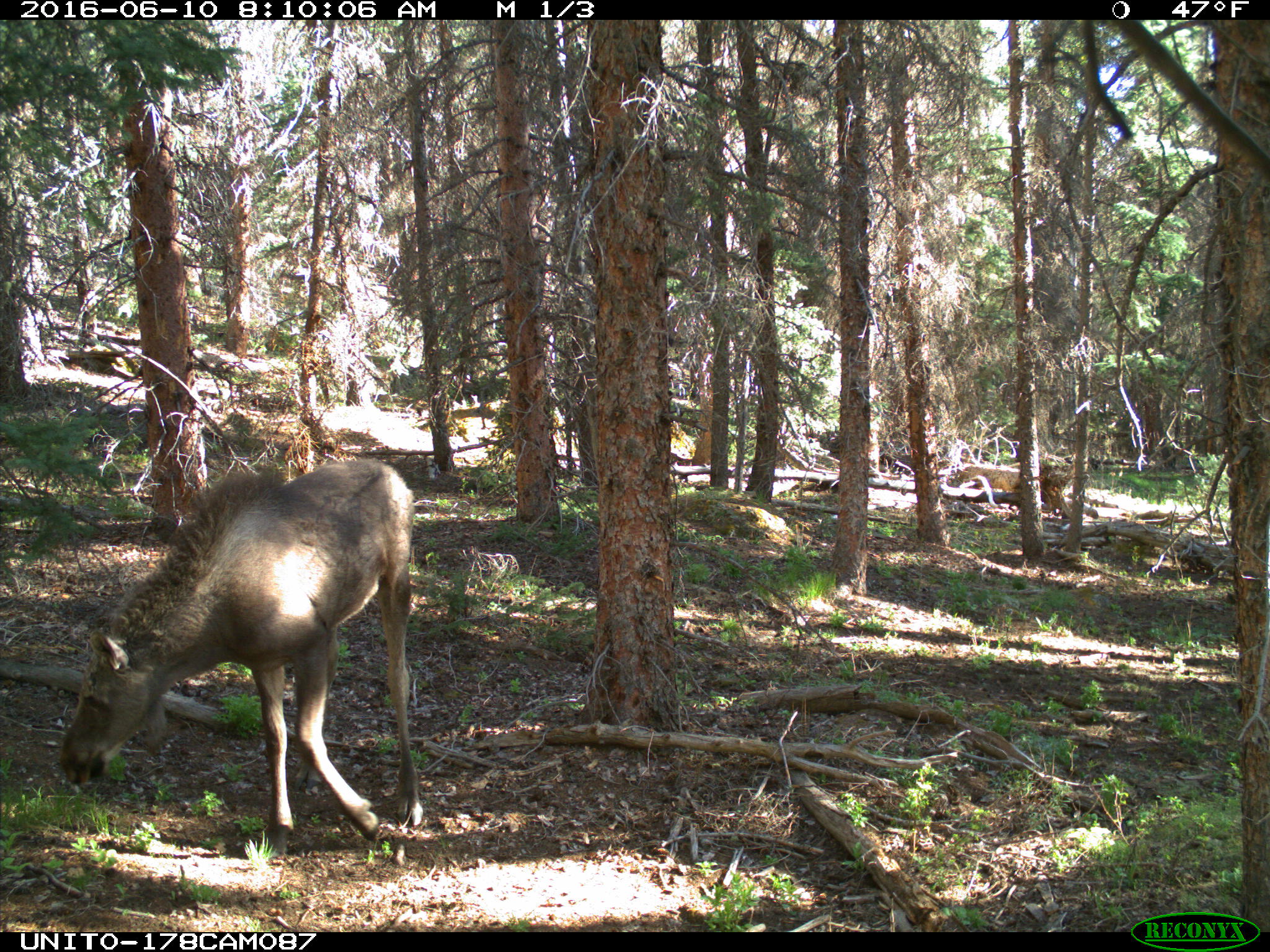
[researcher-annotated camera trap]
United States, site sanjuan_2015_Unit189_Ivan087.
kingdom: Animalia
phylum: Chordata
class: Mammalia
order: Artiodactyla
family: Cervidae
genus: Alces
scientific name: Alces alces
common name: moose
Alces alces (moose).